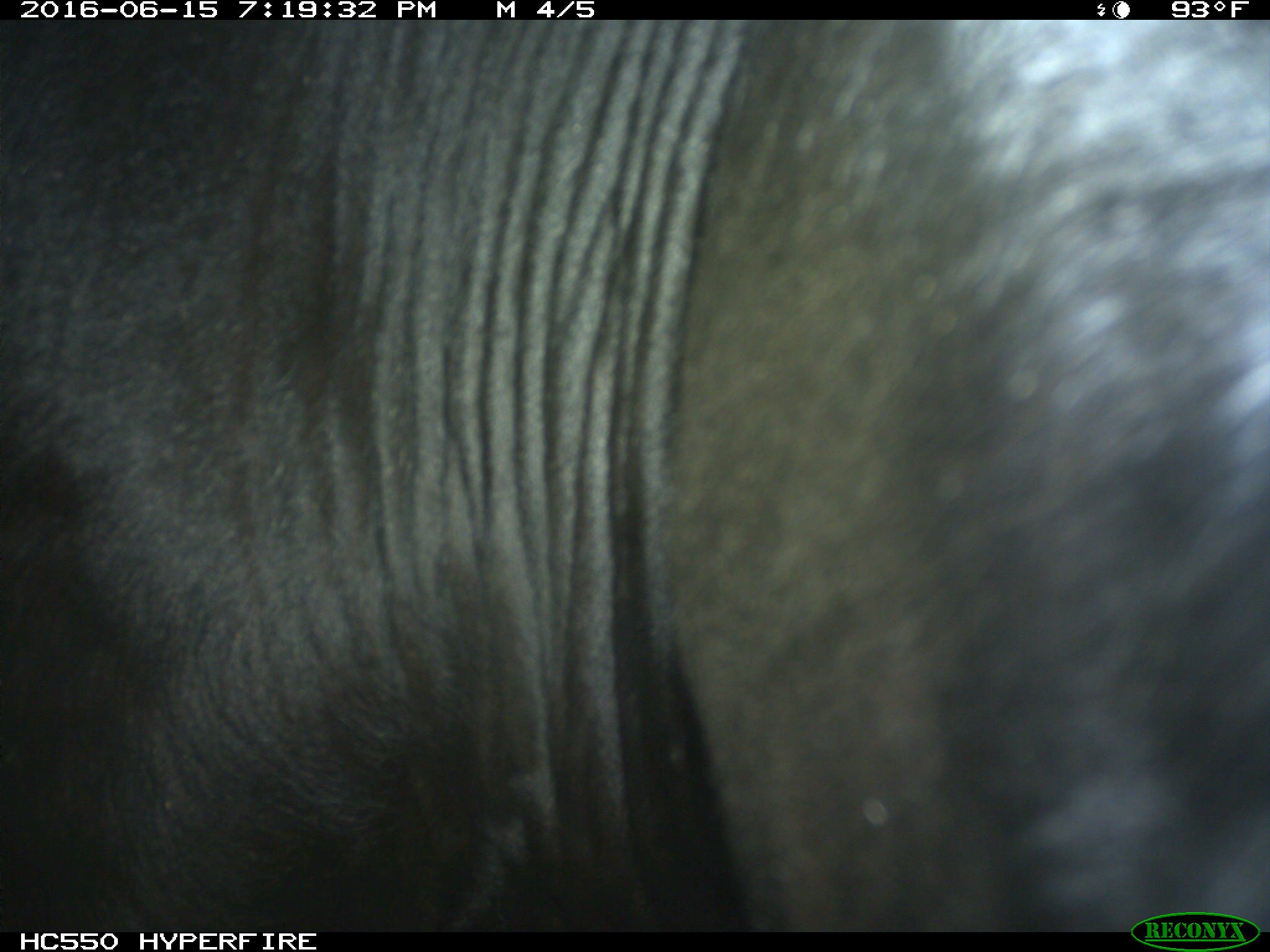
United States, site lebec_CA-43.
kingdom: Animalia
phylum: Chordata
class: Mammalia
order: Artiodactyla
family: Bovidae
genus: Bos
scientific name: Bos taurus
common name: domestic cow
Bos taurus (domestic cow).